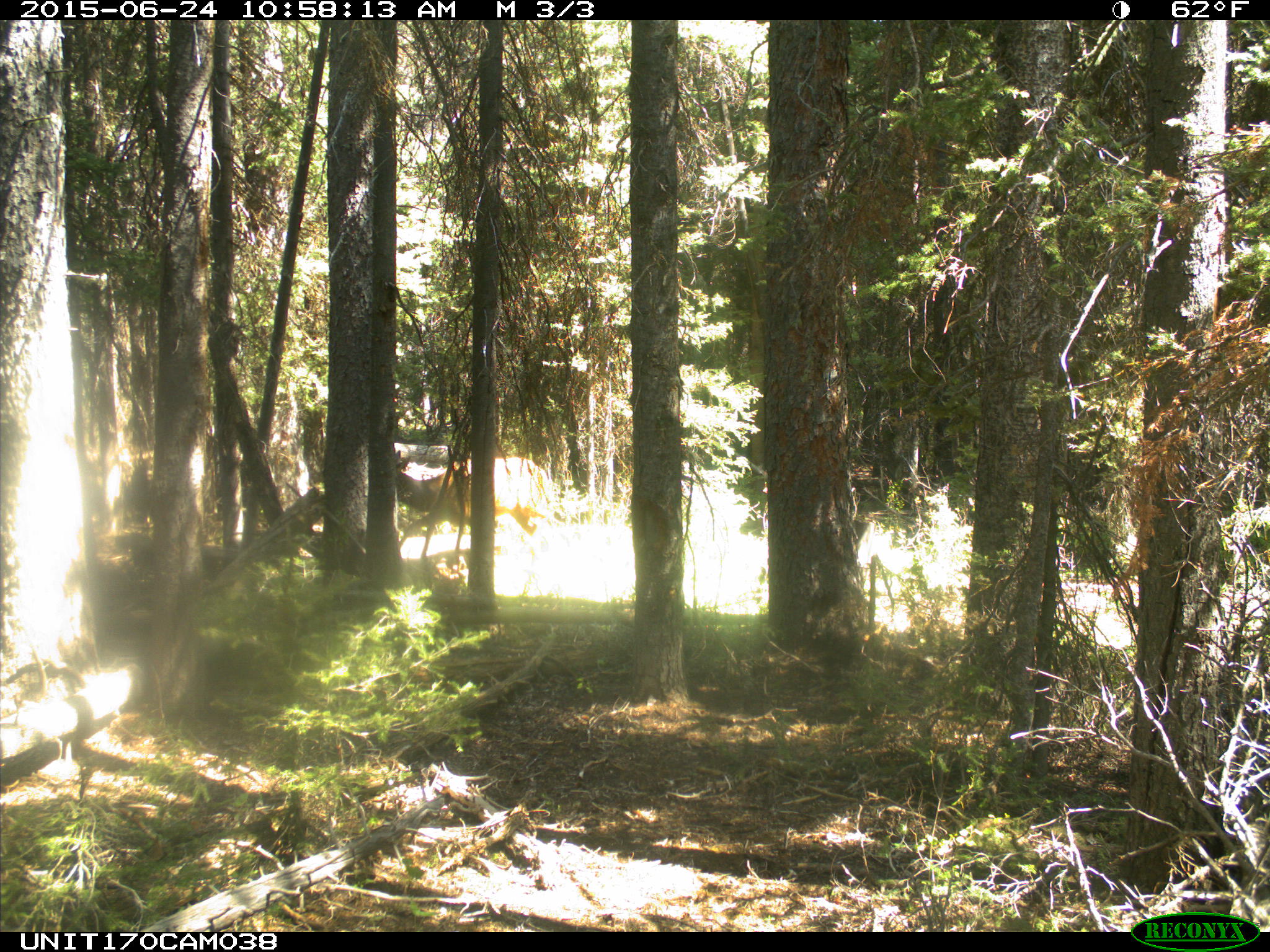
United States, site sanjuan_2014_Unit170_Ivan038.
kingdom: Animalia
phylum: Chordata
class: Mammalia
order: Artiodactyla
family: Cervidae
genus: Cervus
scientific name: Cervus elaphus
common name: red deer